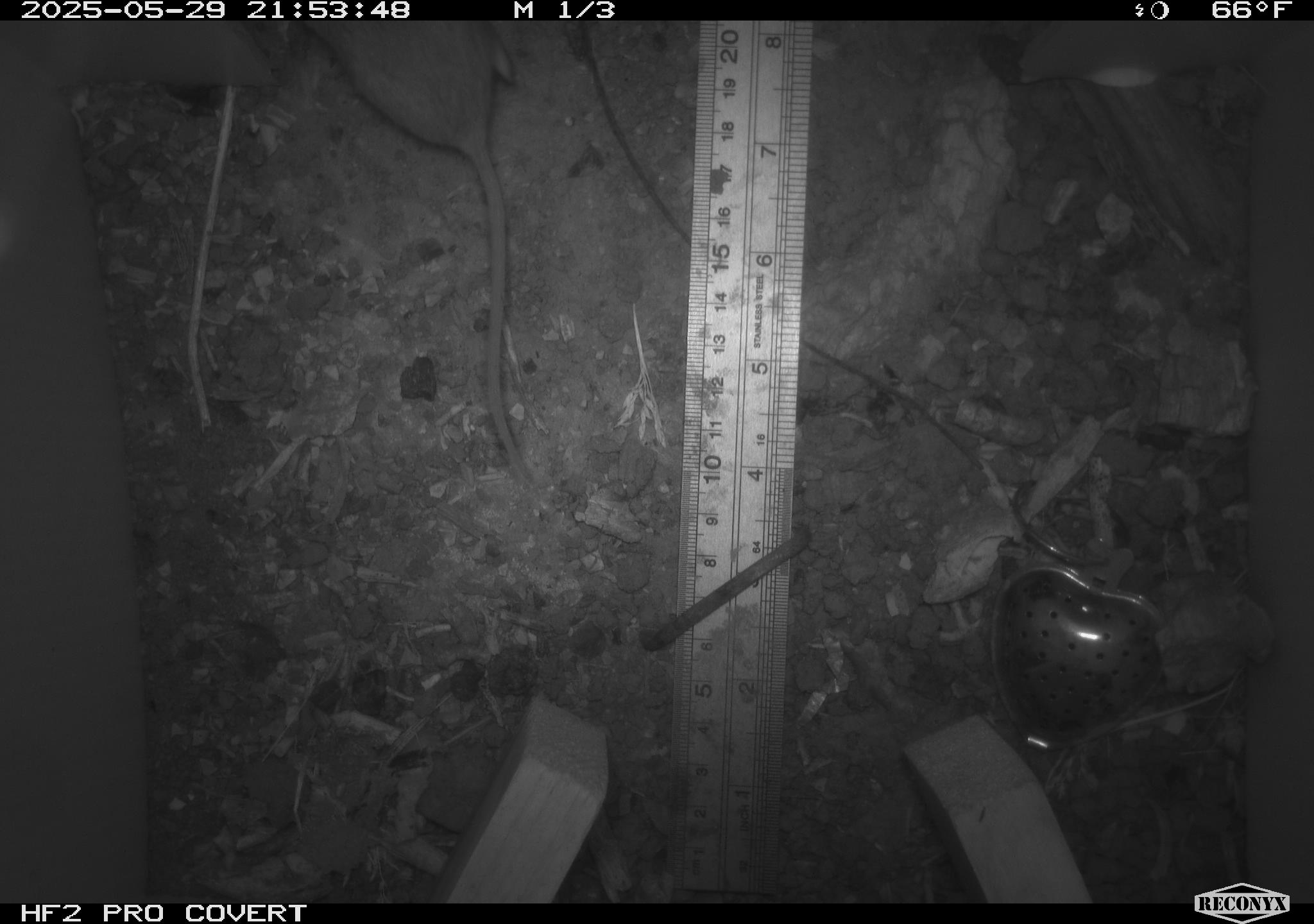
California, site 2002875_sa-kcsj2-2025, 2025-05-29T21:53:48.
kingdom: Animalia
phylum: Chordata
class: Mammalia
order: Rodentia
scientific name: Rodentia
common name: rodent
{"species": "rodent (Rodentia)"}